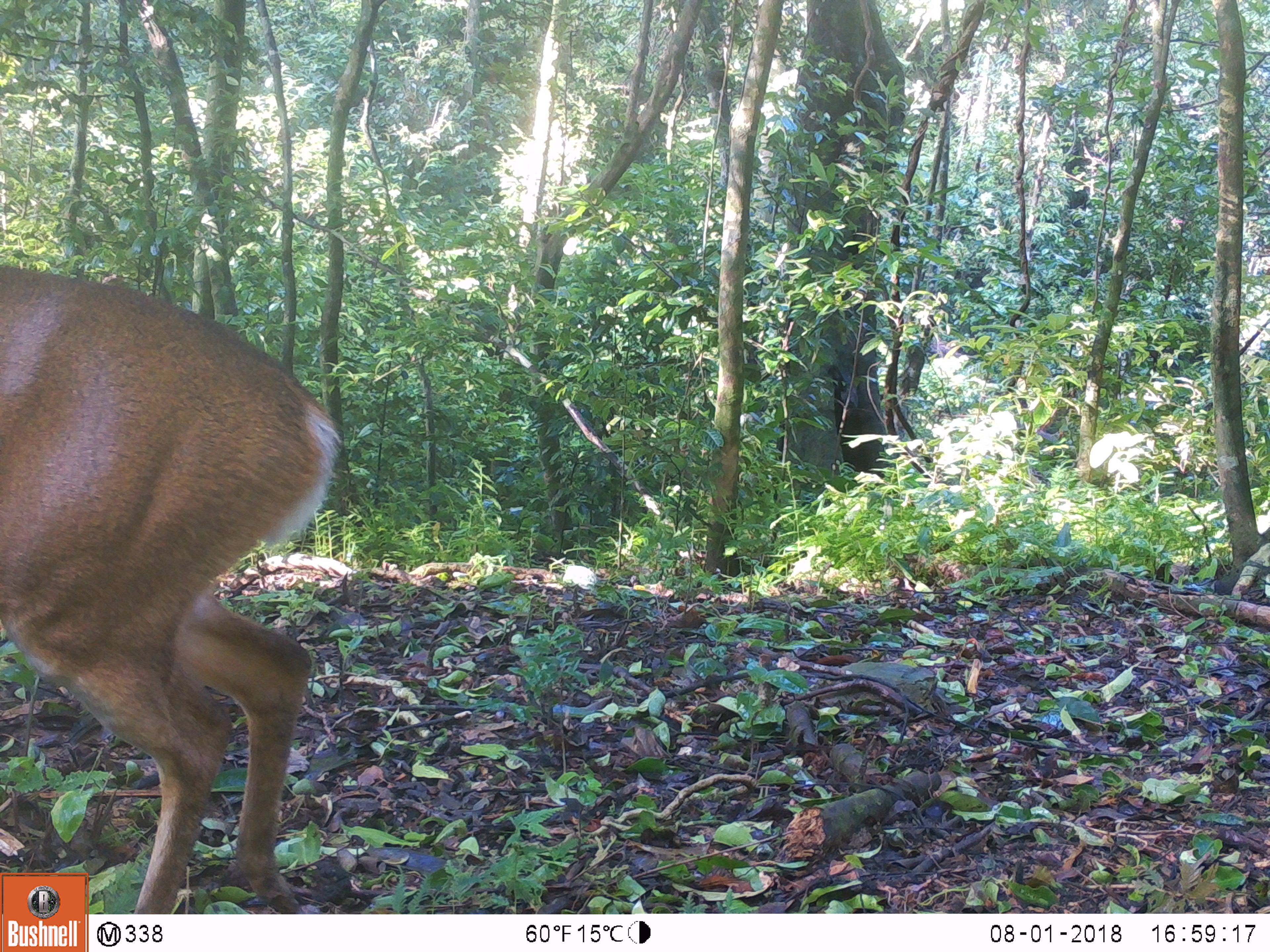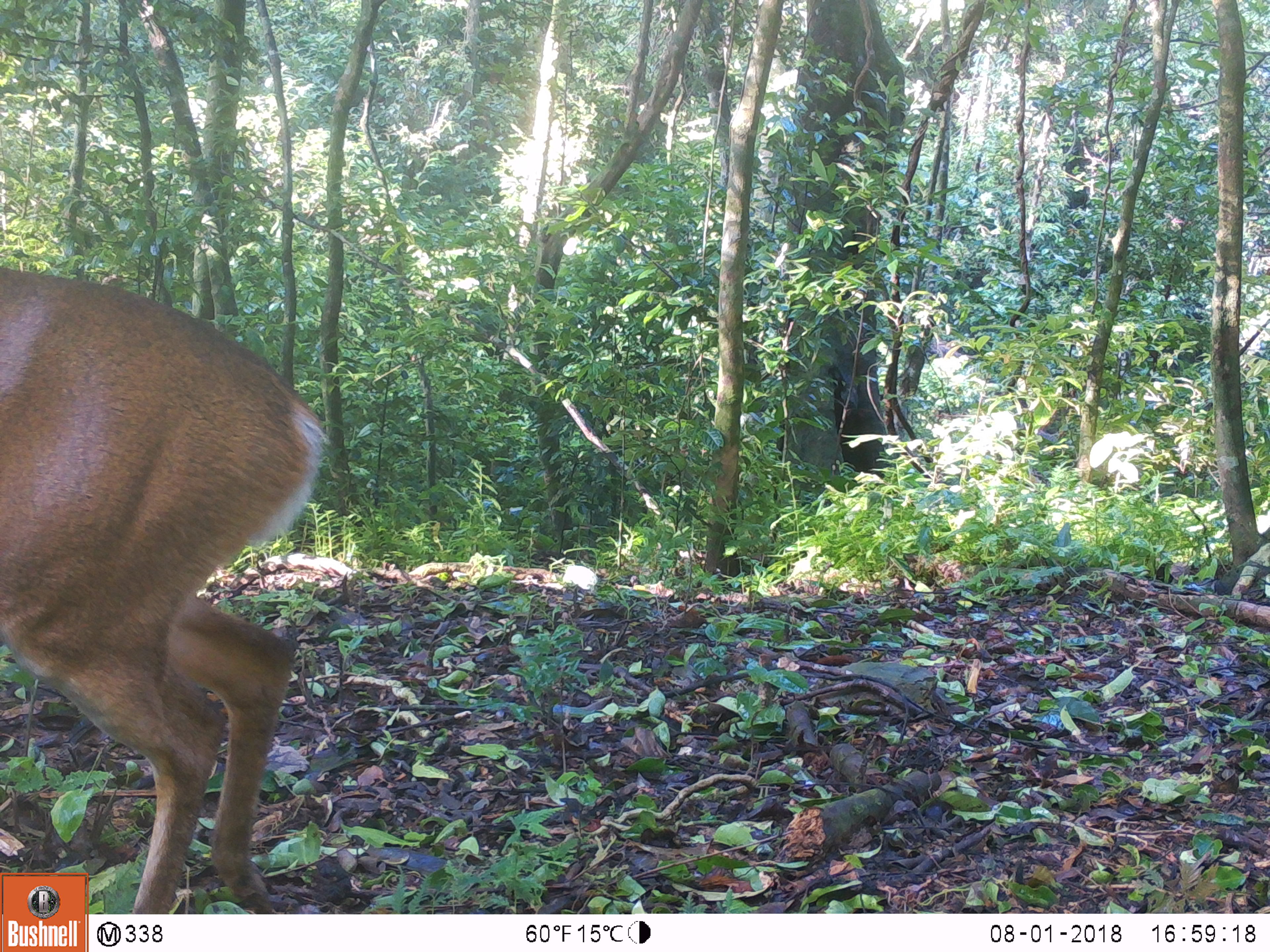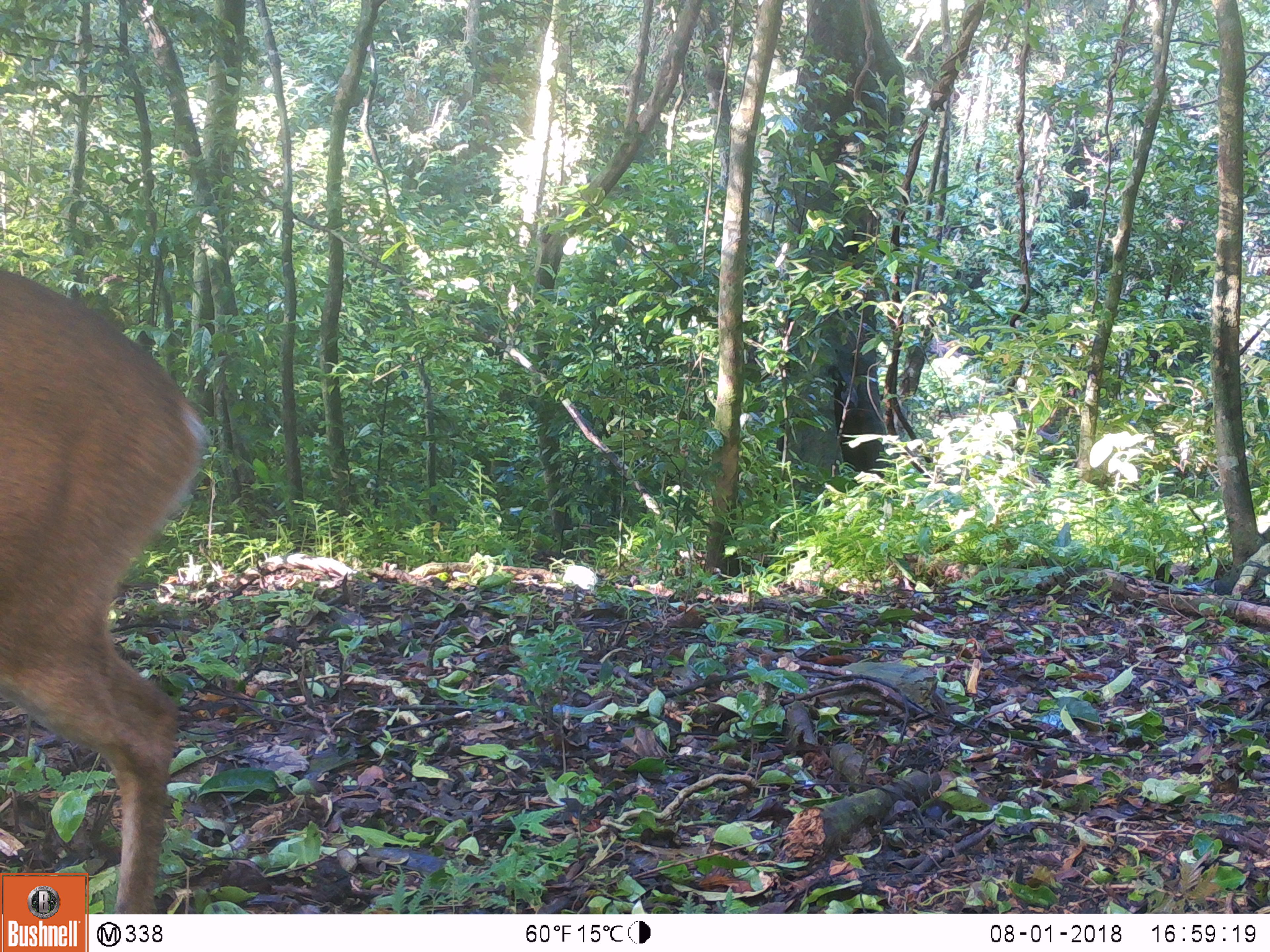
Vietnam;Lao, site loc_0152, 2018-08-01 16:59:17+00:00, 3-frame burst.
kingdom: Animalia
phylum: Chordata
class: Mammalia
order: Artiodactyla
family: Cervidae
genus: Muntiacus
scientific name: Muntiacus vuquangensis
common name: large-antlered muntjac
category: large antlered muntjac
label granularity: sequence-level